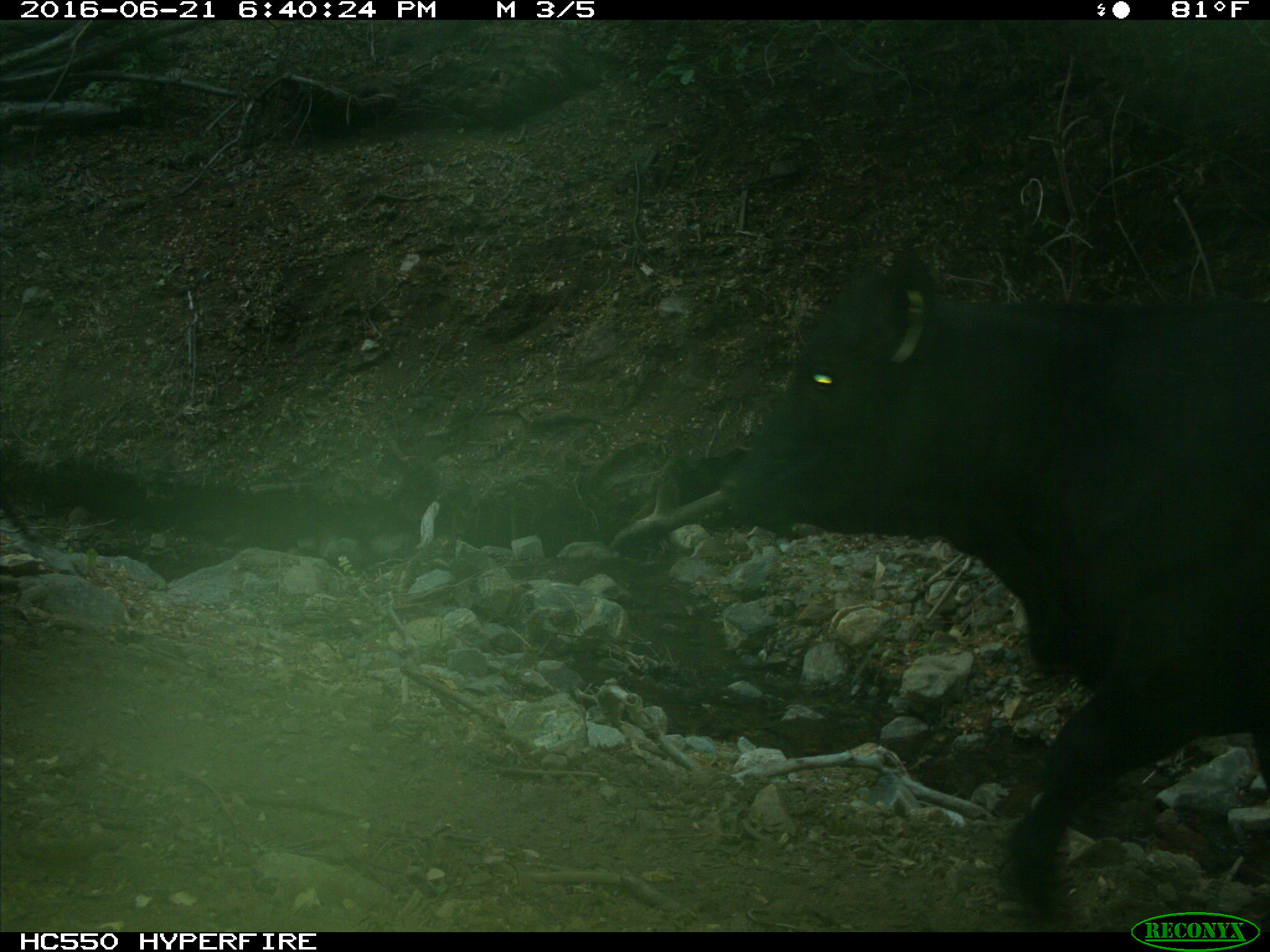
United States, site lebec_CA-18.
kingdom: Animalia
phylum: Chordata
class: Mammalia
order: Artiodactyla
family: Bovidae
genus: Bos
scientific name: Bos taurus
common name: domestic cow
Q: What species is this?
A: Bos taurus (domestic cow).